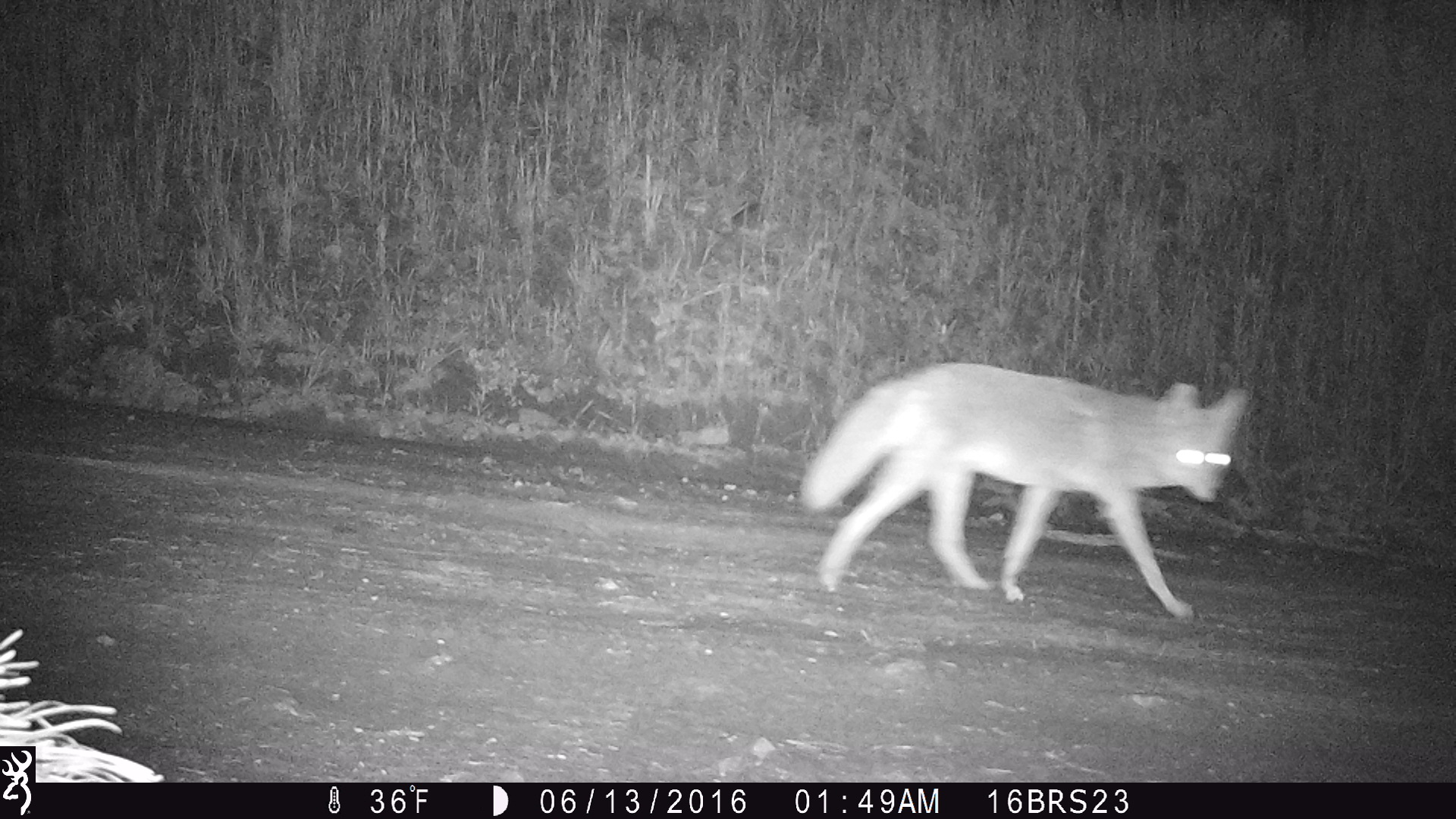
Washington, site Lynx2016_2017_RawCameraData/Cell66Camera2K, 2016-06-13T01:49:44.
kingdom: Animalia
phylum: Chordata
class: Mammalia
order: Carnivora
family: Canidae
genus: Canis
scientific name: Canis latrans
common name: coyote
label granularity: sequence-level